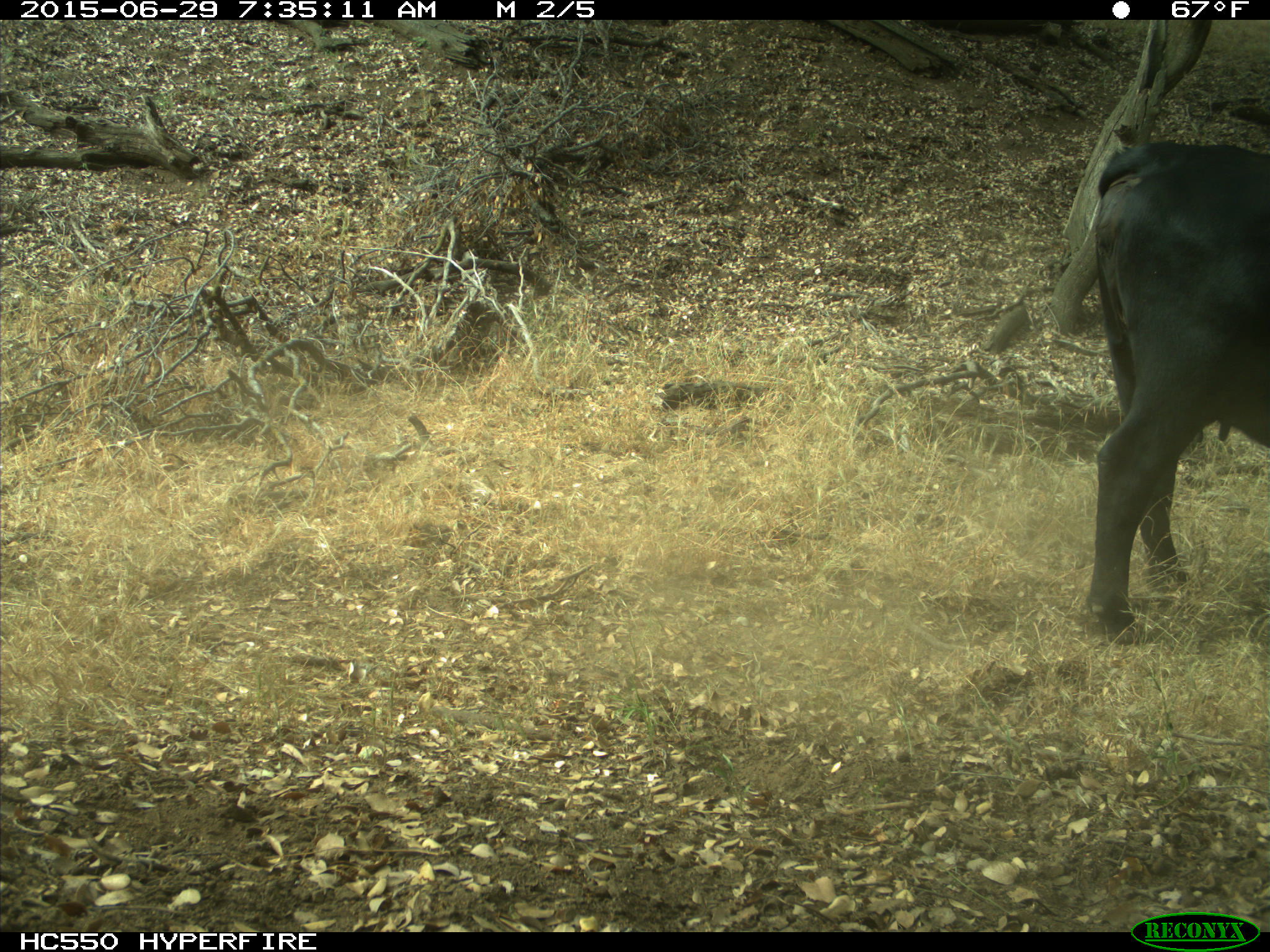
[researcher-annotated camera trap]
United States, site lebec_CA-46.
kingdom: Animalia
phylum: Chordata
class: Mammalia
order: Artiodactyla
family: Bovidae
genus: Bos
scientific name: Bos taurus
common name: domestic cow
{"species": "Bos taurus (domestic cow)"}